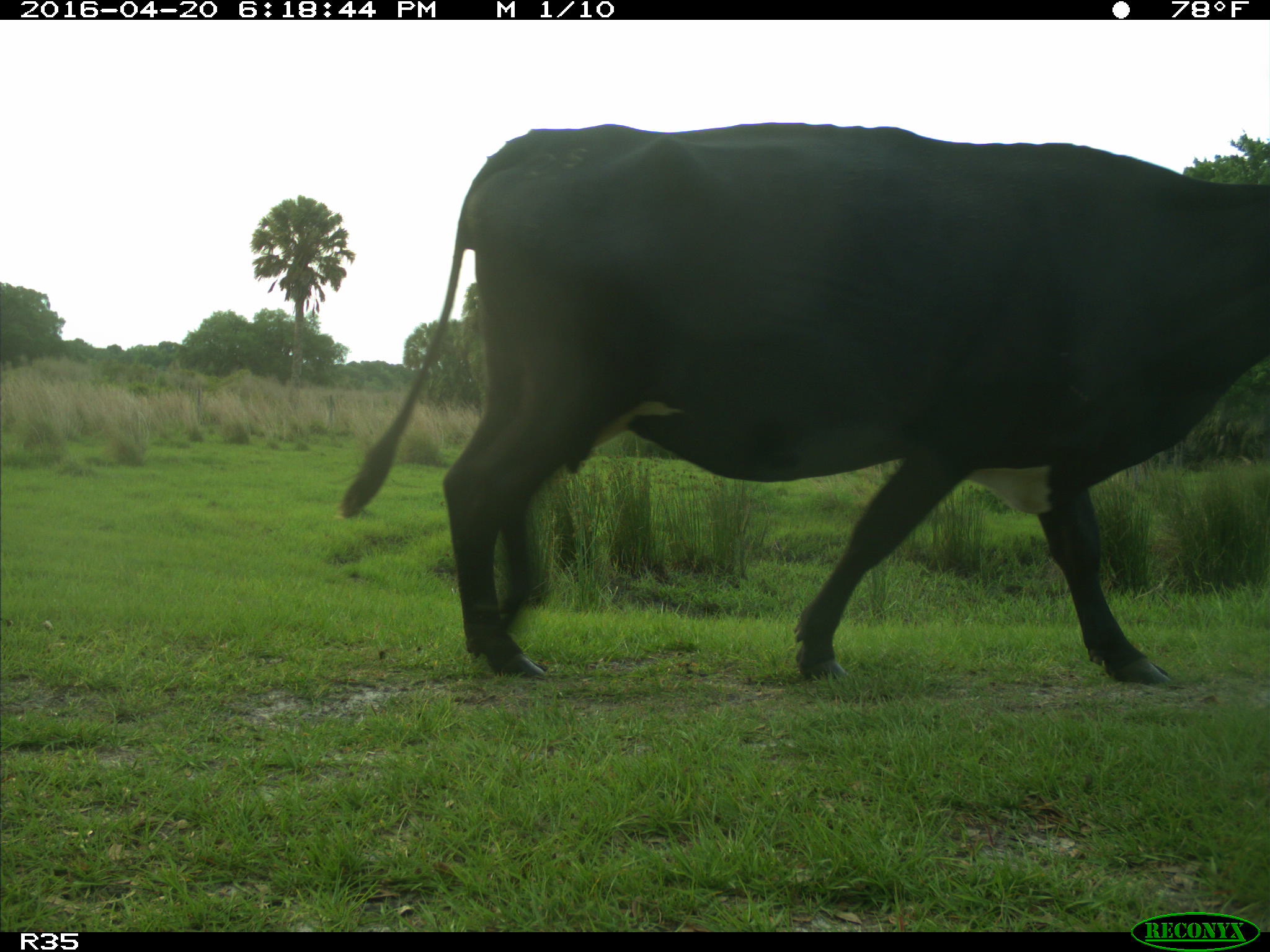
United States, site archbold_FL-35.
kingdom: Animalia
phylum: Chordata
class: Mammalia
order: Artiodactyla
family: Bovidae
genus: Bos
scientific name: Bos taurus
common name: domestic cow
Bos taurus (domestic cow).